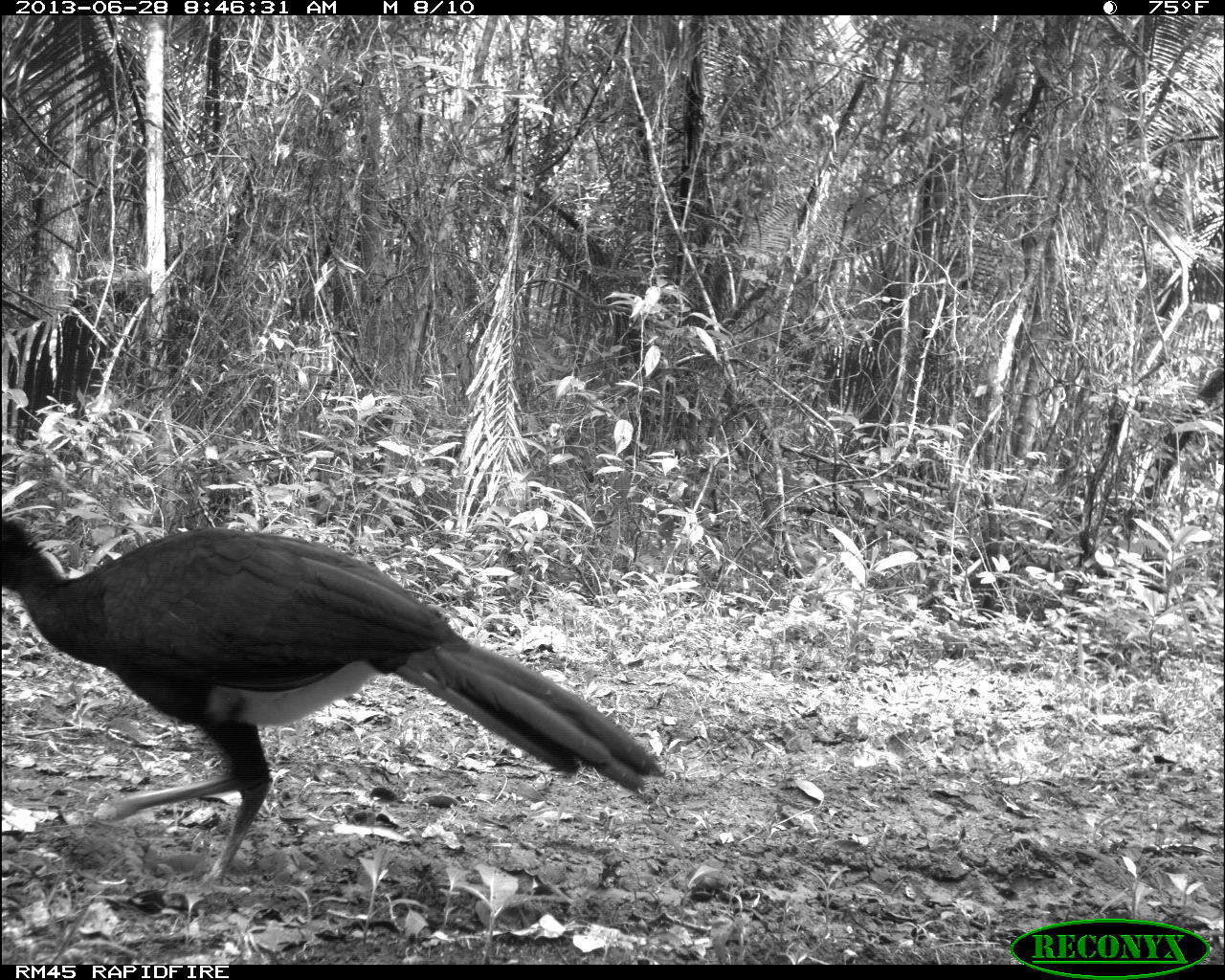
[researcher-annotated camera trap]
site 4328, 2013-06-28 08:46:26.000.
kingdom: Animalia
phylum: Chordata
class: Aves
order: Galliformes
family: Cracidae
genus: Crax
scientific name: Crax rubra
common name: great curassow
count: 1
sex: male